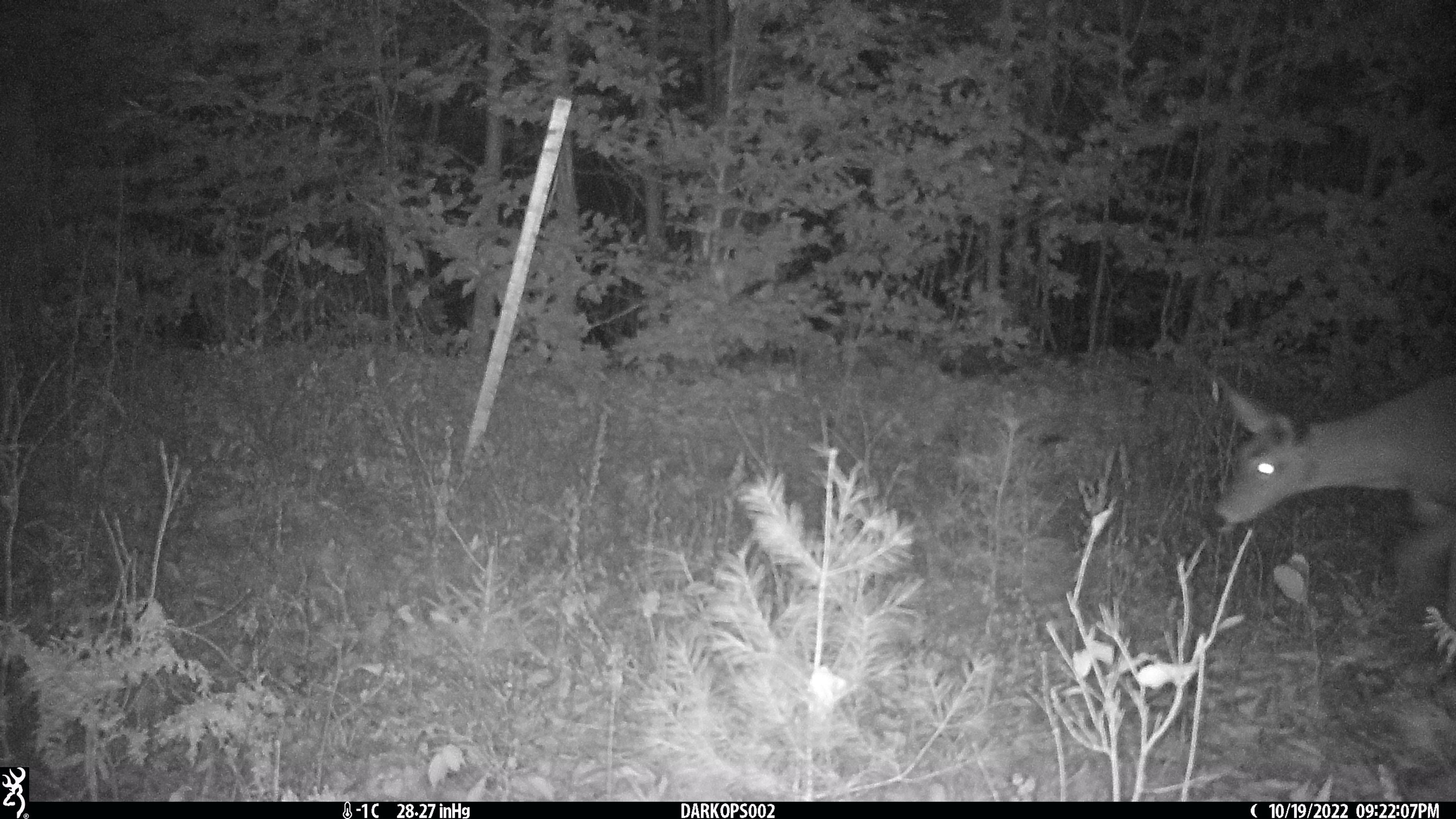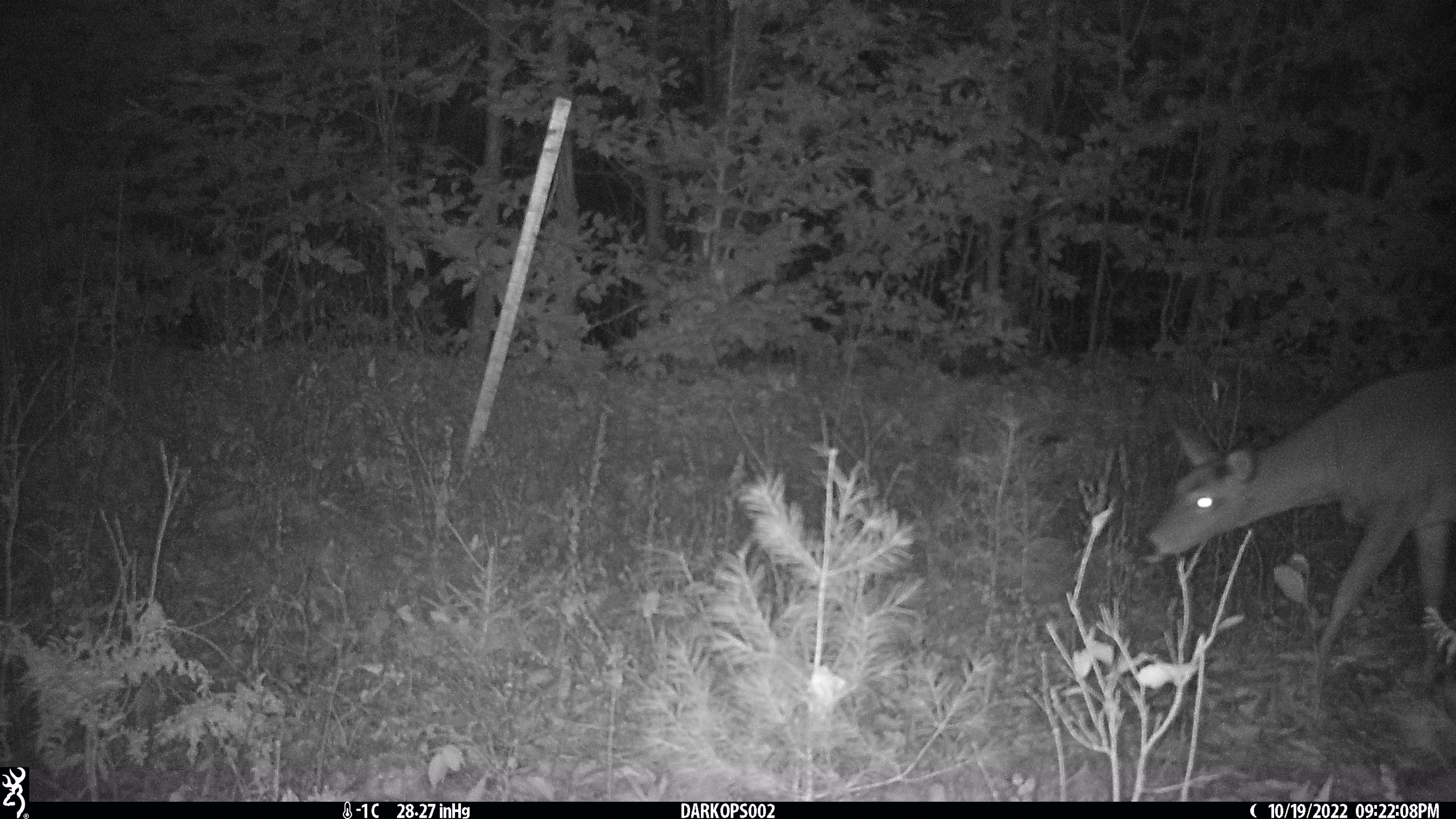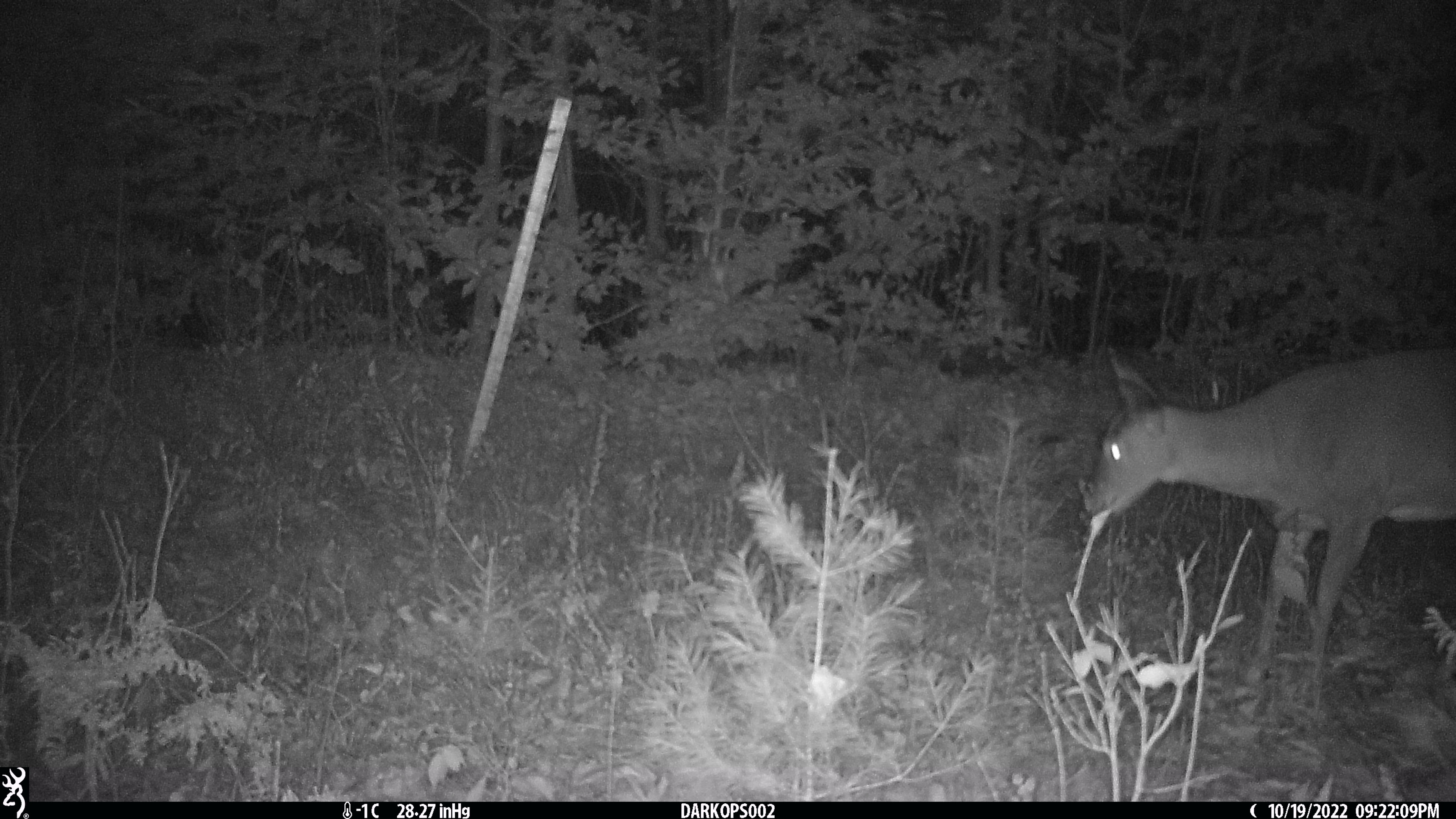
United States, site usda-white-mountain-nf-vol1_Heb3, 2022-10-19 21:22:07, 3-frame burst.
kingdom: Animalia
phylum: Chordata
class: Mammalia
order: Artiodactyla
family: Cervidae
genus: Odocoileus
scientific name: Odocoileus virginianus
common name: white-tailed deer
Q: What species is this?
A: White-tailed deer (Odocoileus virginianus).